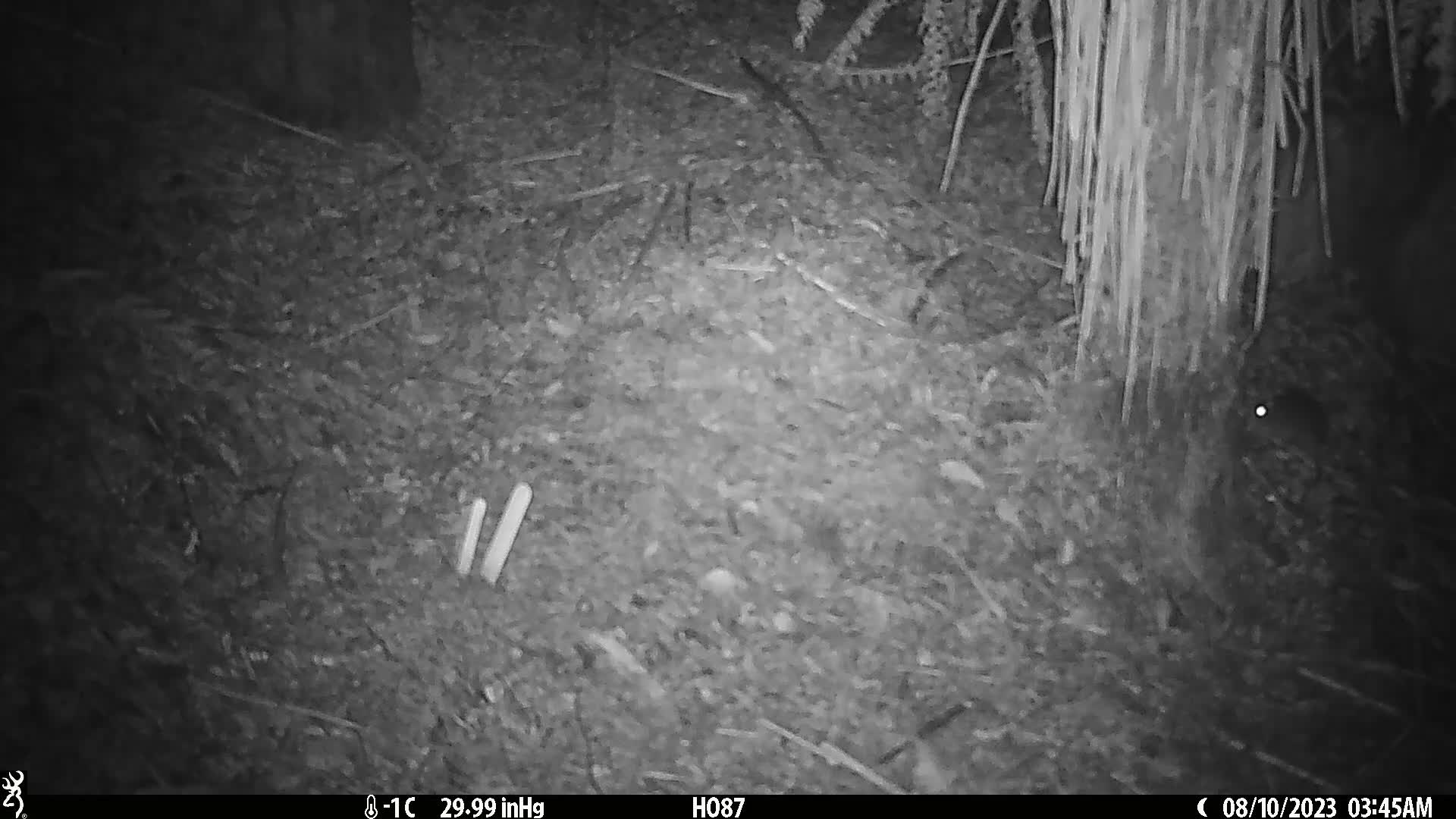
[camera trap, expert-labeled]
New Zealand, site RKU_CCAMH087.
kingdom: Animalia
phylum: Chordata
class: Mammalia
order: Rodentia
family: Muridae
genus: Rattus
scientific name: Rattus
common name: rat